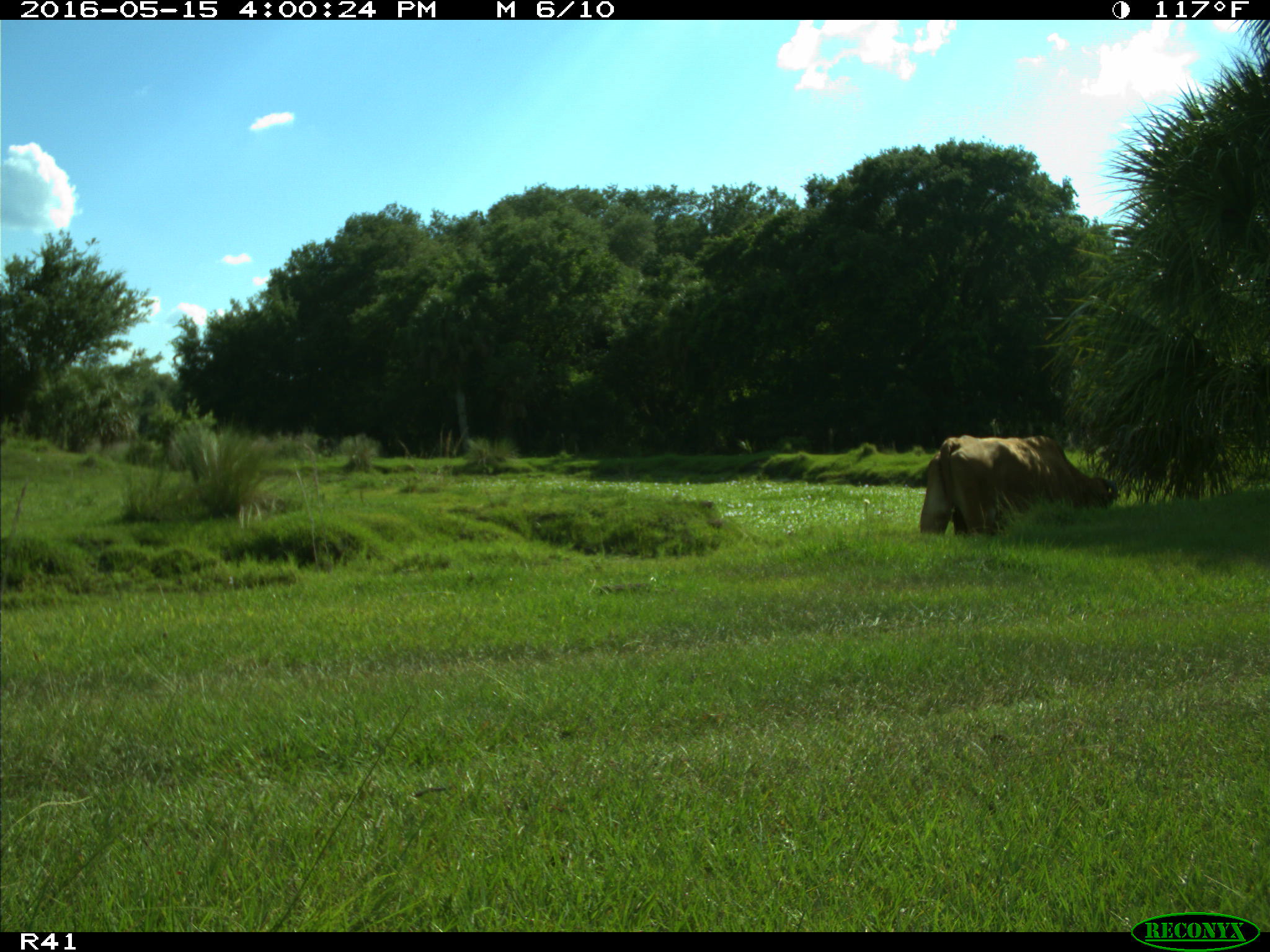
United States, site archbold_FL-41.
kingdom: Animalia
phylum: Chordata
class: Mammalia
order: Artiodactyla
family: Bovidae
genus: Bos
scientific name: Bos taurus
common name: domestic cow